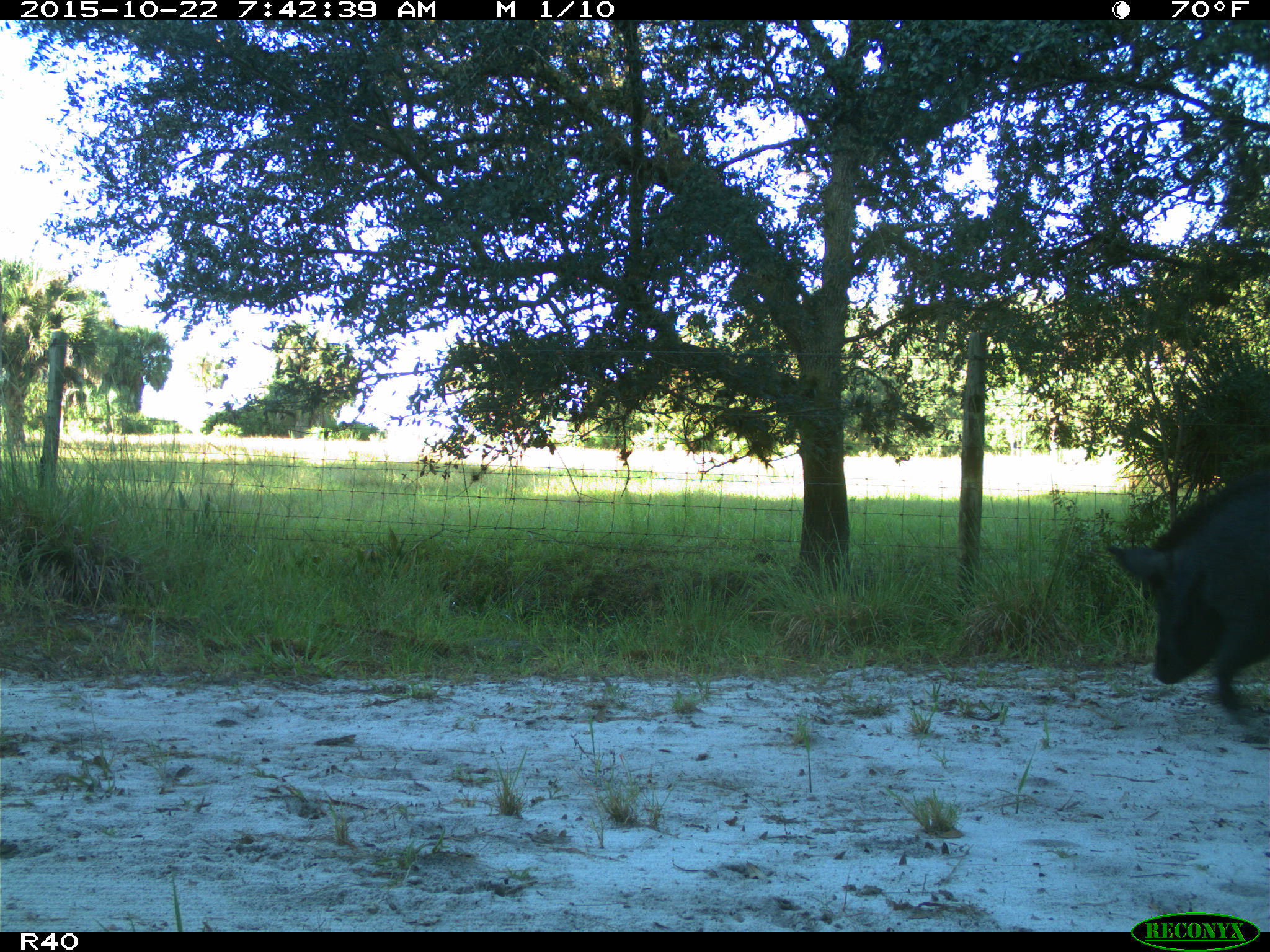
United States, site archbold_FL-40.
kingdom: Animalia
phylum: Chordata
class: Mammalia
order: Artiodactyla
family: Suidae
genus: Sus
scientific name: Sus scrofa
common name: wild boar